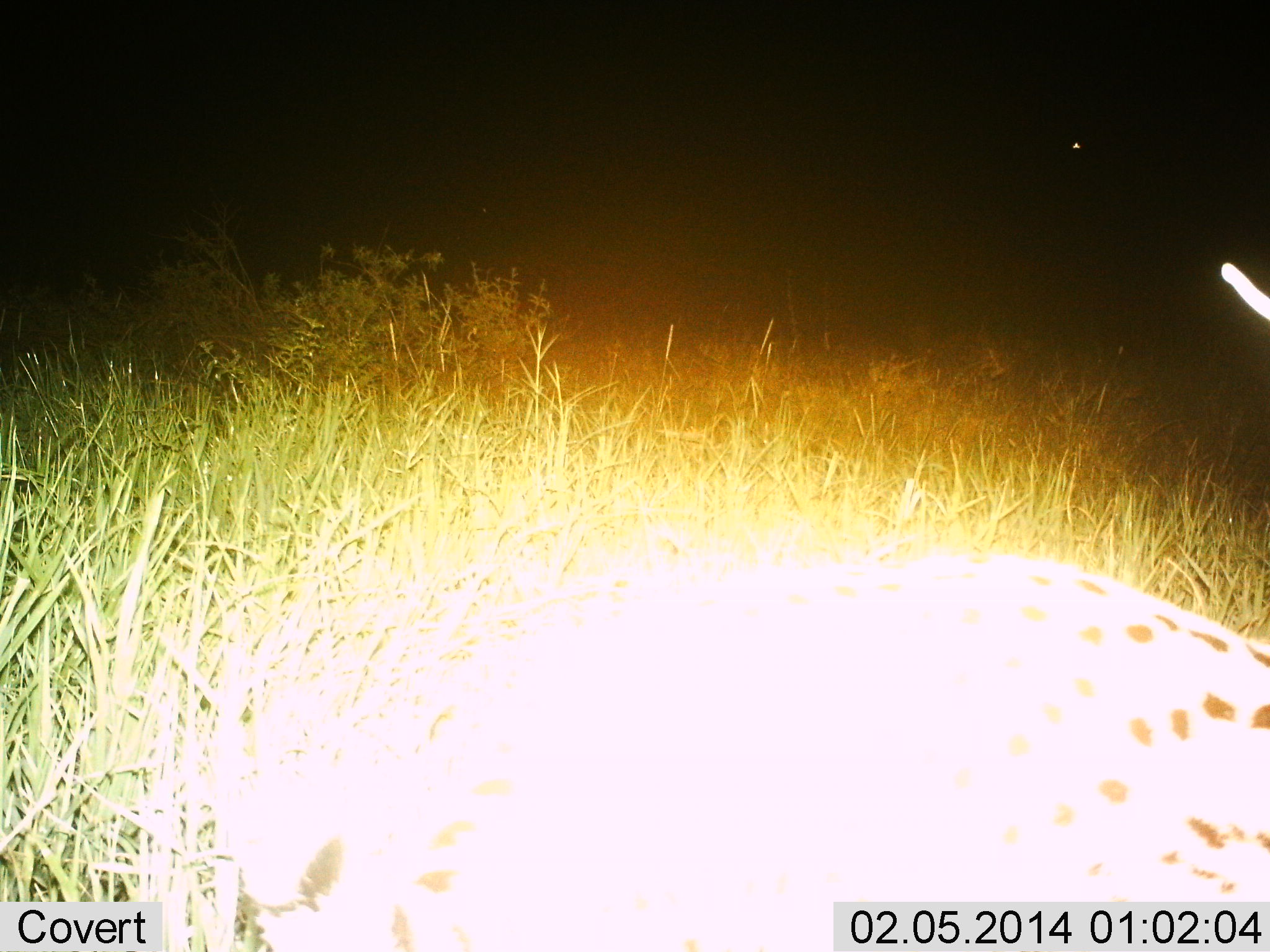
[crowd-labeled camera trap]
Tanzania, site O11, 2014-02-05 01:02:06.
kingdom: Animalia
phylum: Chordata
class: Mammalia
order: Carnivora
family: Felidae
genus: Leptailurus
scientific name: Leptailurus serval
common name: serval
Serval (Leptailurus serval), count 1. Behavior (volunteer vote fractions): standing 80%, resting 0%, moving 20%, interacting 0%. Young present (vote fraction): 0%. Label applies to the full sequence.